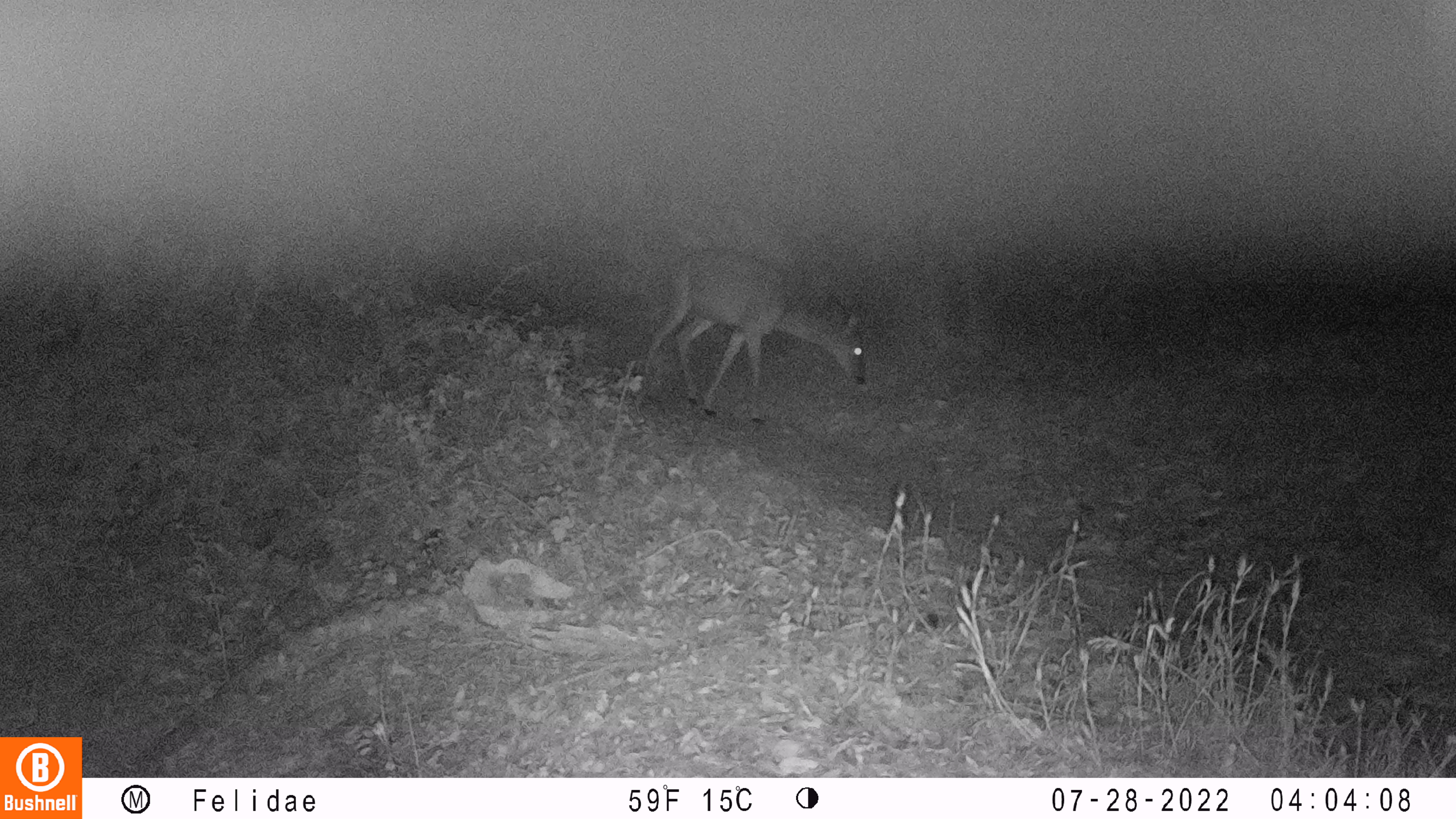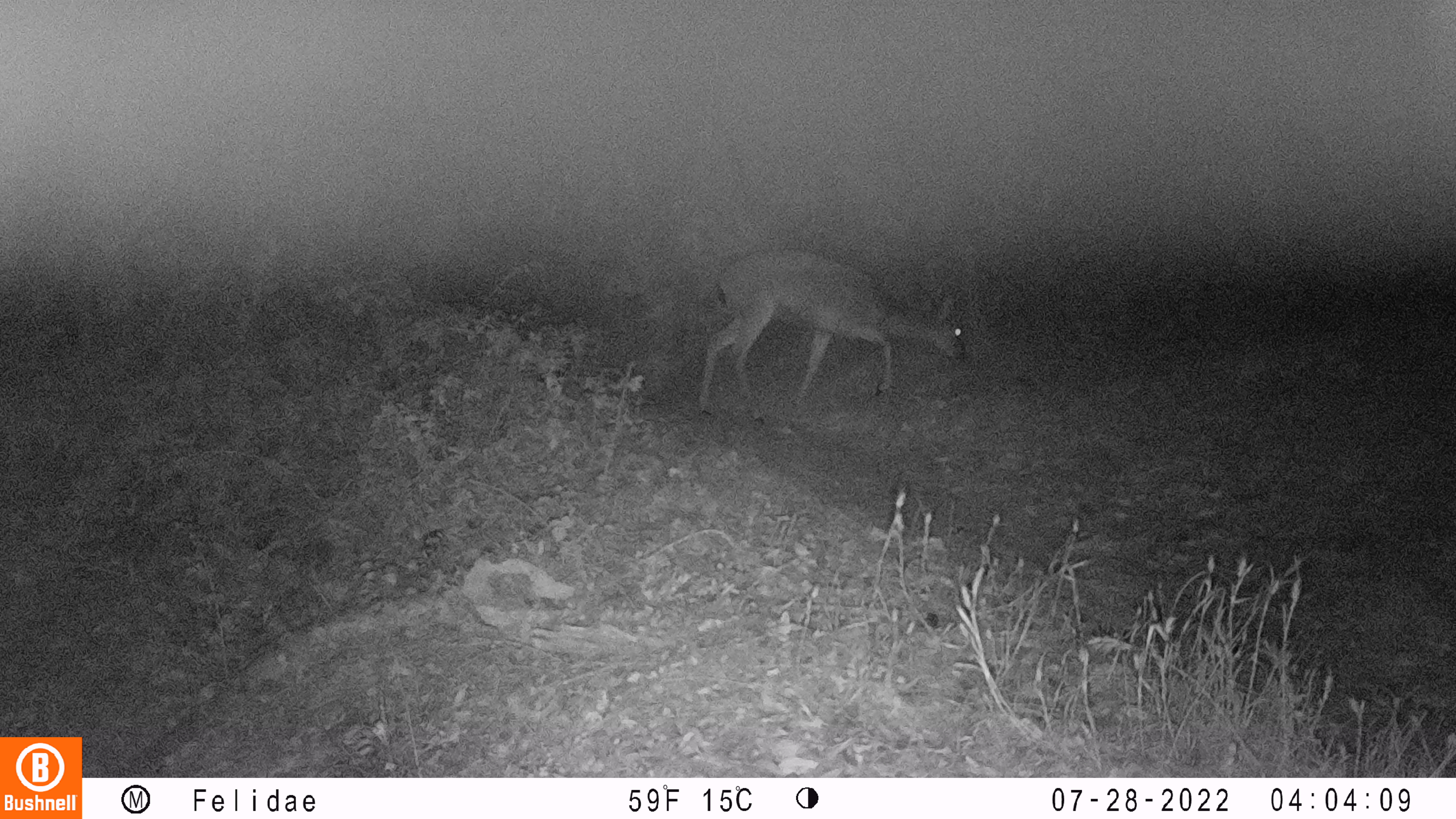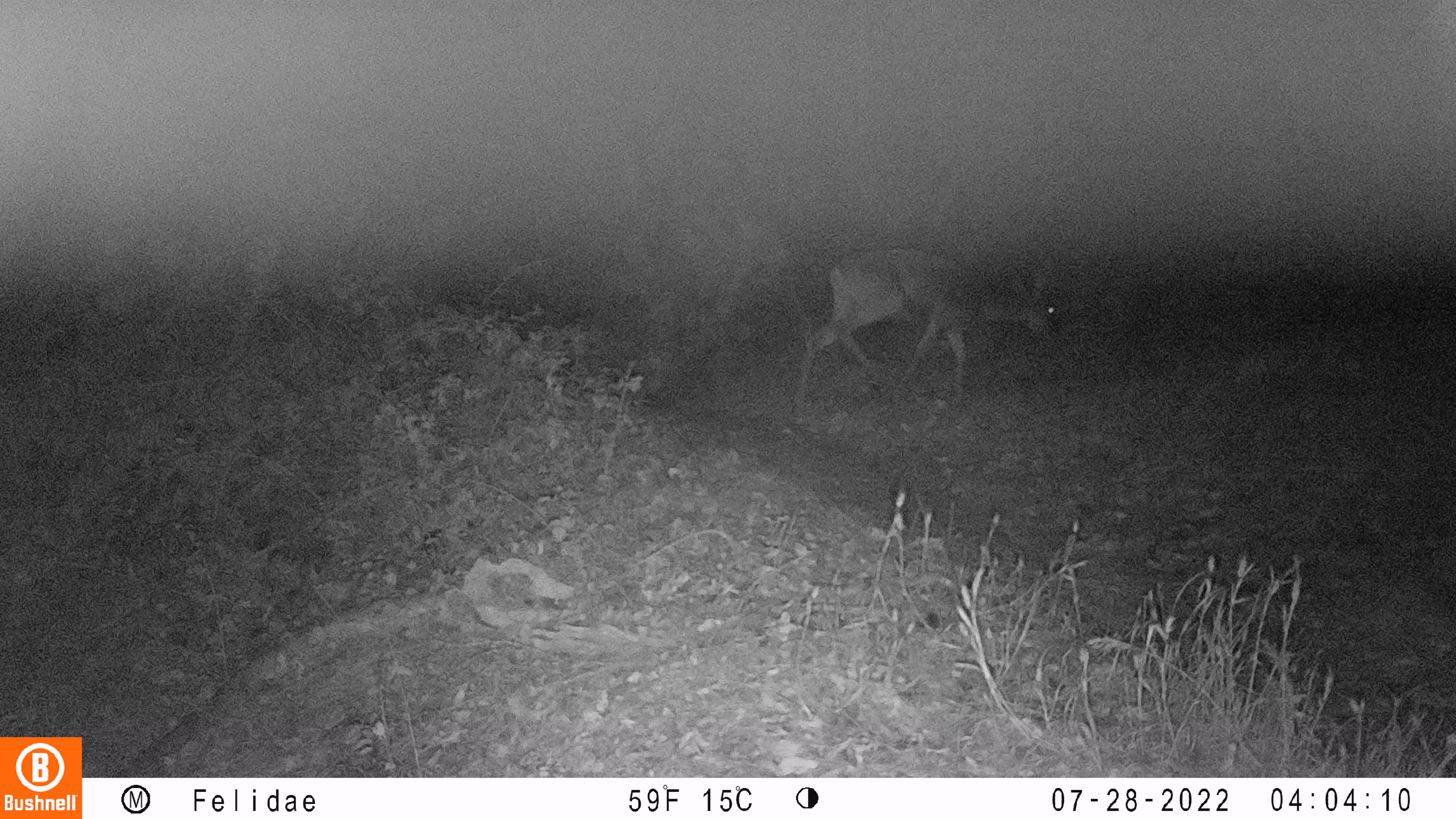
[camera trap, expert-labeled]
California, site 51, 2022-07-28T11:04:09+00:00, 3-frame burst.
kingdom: Animalia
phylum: Chordata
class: Mammalia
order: Artiodactyla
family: Cervidae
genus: Odocoileus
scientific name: Odocoileus hemionus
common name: mule deer